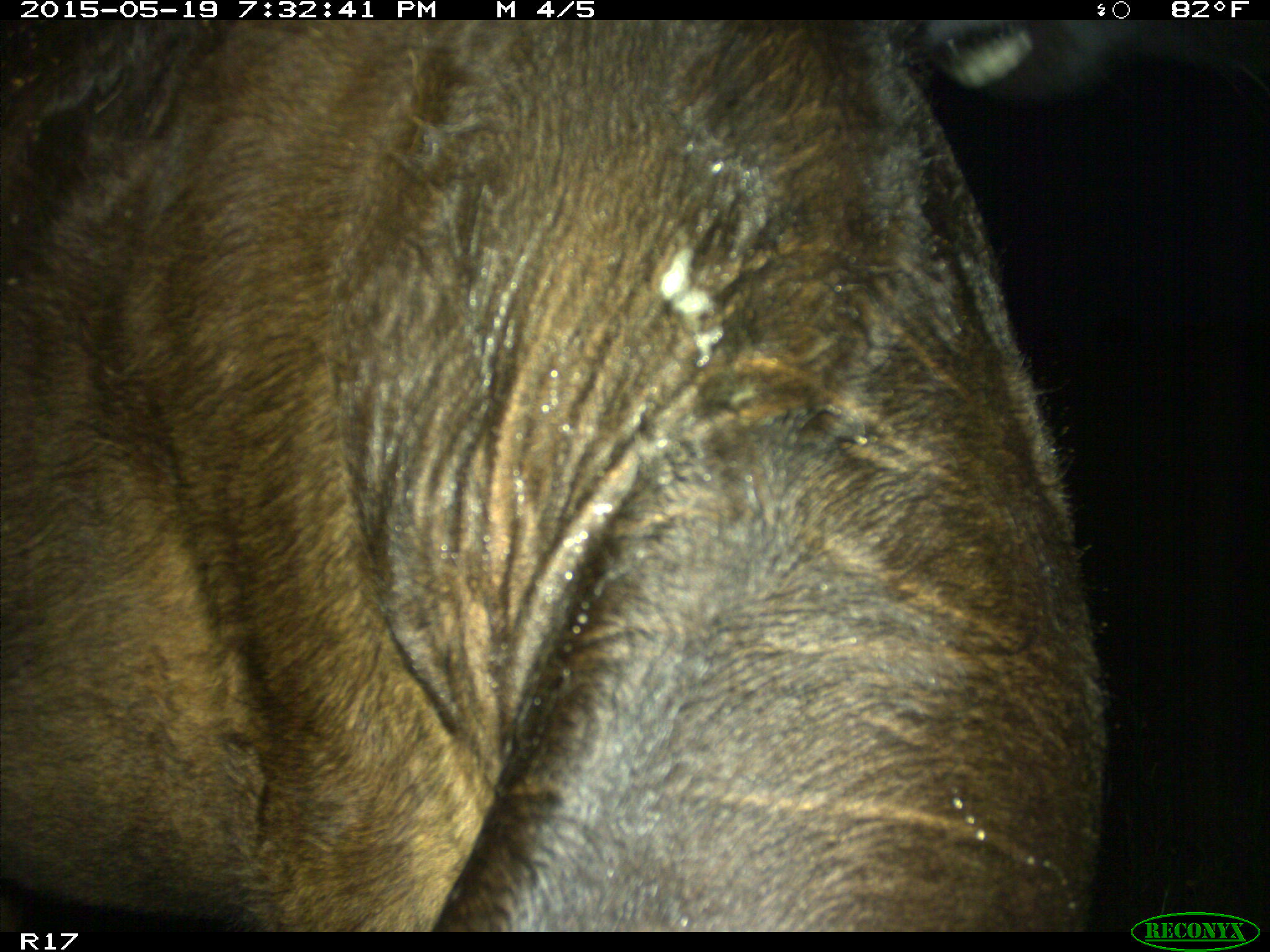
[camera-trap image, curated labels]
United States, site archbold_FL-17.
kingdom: Animalia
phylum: Chordata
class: Mammalia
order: Artiodactyla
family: Bovidae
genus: Bos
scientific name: Bos taurus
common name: domestic cow